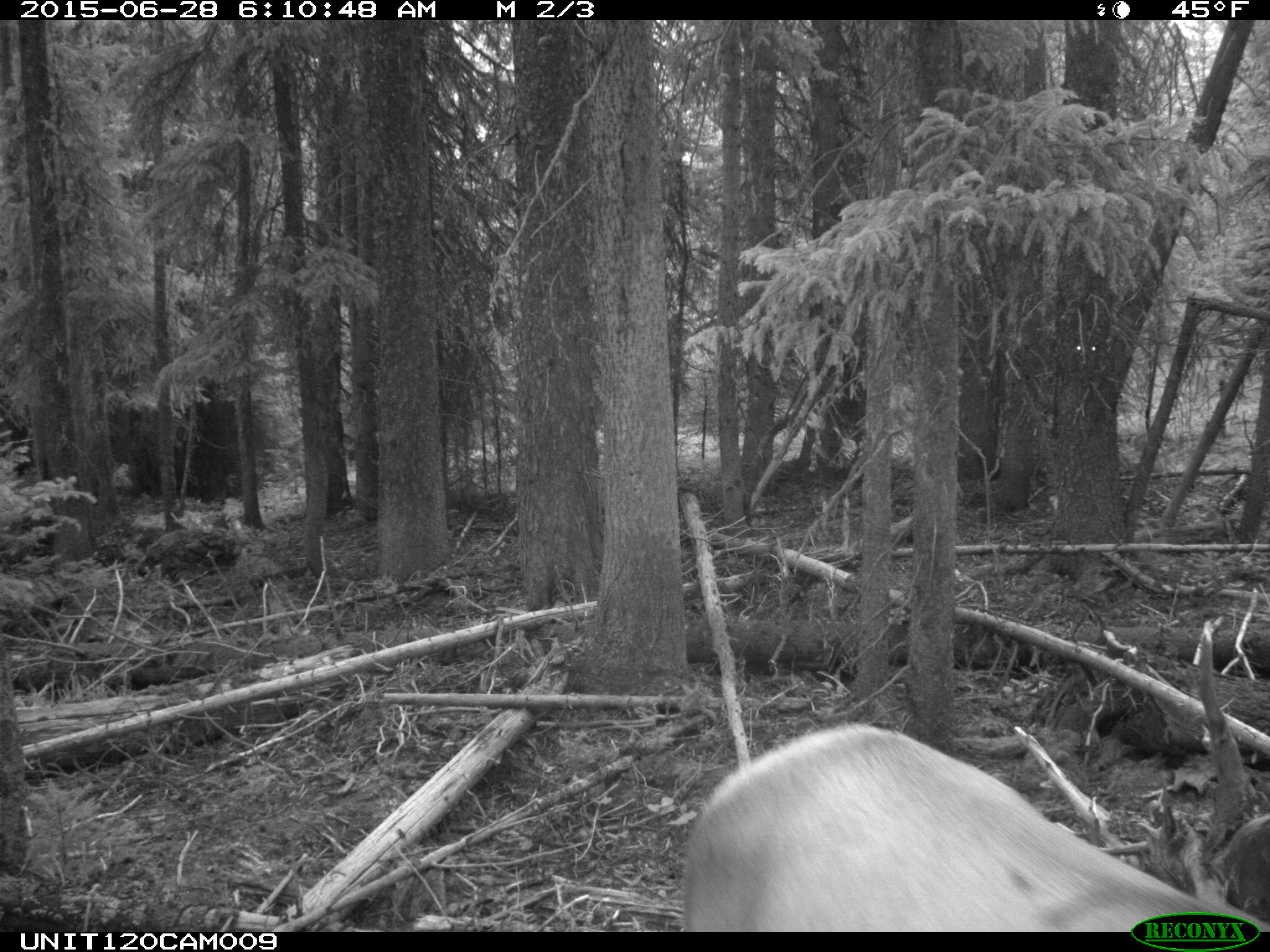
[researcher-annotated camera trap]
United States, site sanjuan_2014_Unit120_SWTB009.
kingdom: Animalia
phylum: Chordata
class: Mammalia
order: Artiodactyla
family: Cervidae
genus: Cervus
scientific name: Cervus elaphus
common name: red deer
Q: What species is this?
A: Cervus elaphus (red deer).